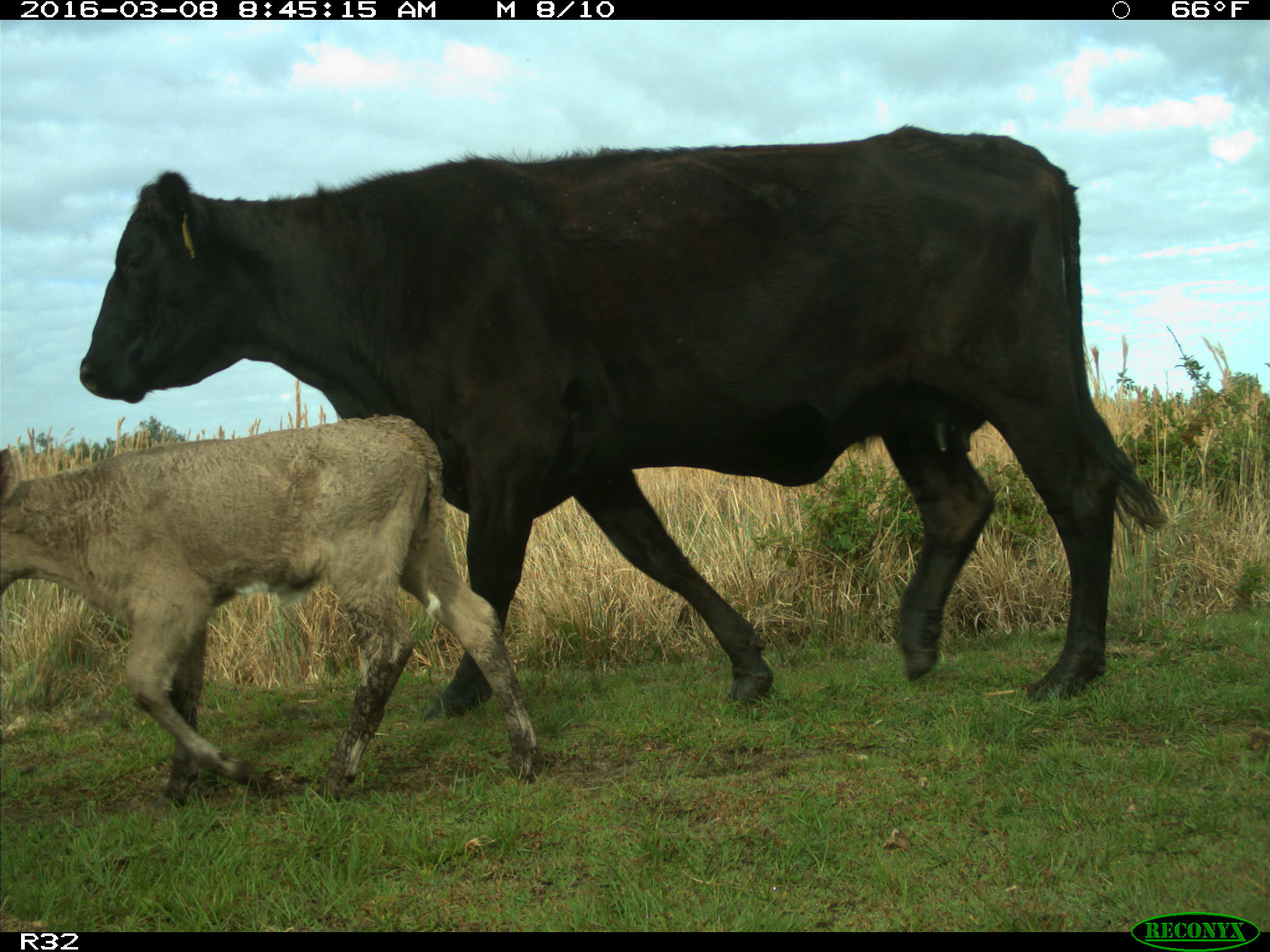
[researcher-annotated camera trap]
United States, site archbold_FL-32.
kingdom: Animalia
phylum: Chordata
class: Mammalia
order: Artiodactyla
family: Bovidae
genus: Bos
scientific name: Bos taurus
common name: domestic cow